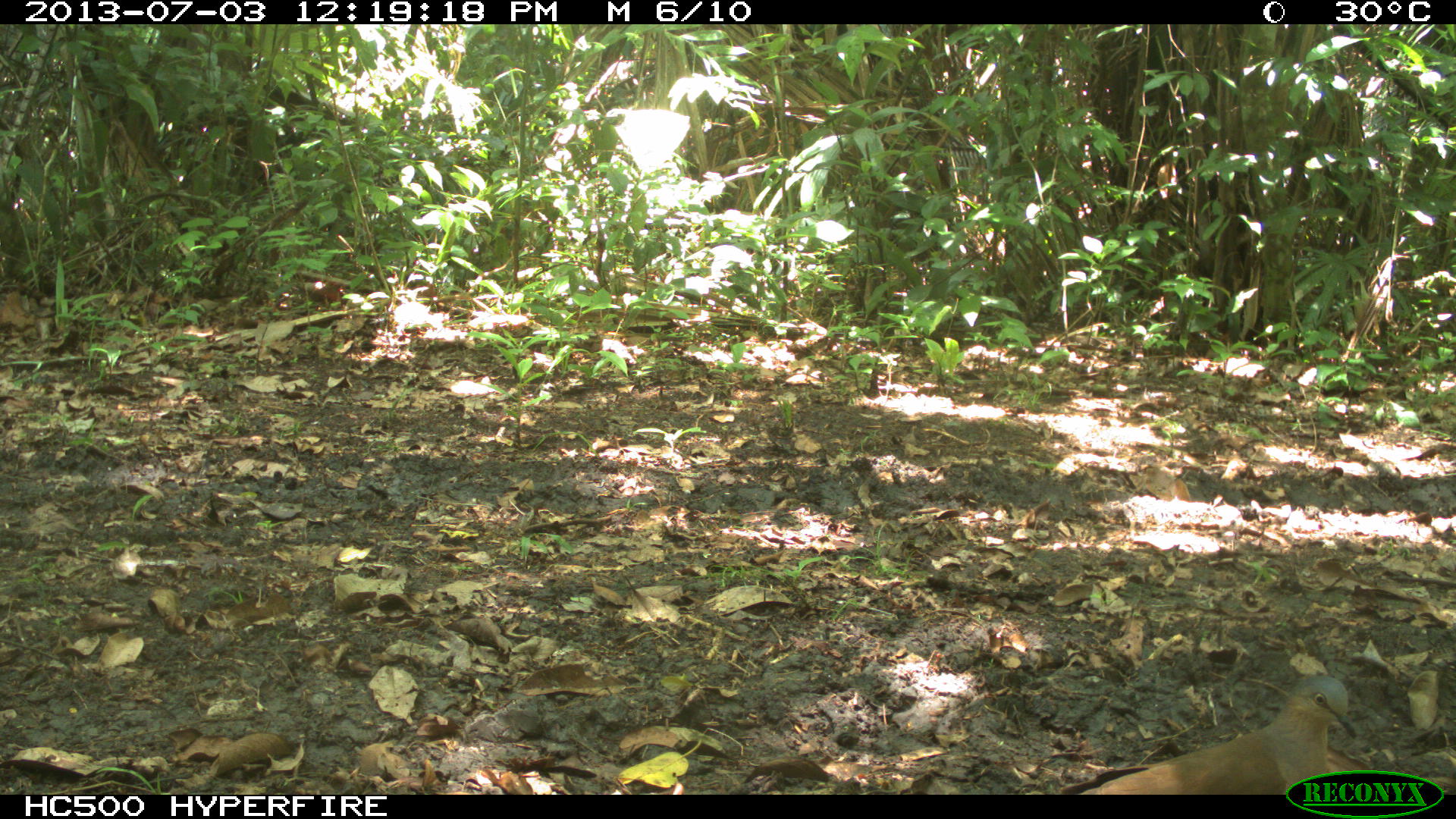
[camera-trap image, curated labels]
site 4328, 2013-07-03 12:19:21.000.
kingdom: Animalia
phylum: Chordata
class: Aves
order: Columbiformes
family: Columbidae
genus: Leptotila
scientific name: Leptotila plumbeiceps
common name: gray-headed dove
Leptotila plumbeiceps (gray-headed dove), count 1.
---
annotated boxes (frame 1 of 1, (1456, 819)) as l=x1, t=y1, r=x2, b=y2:
leptotila plumbeiceps: l=1058, t=675, r=1357, b=795